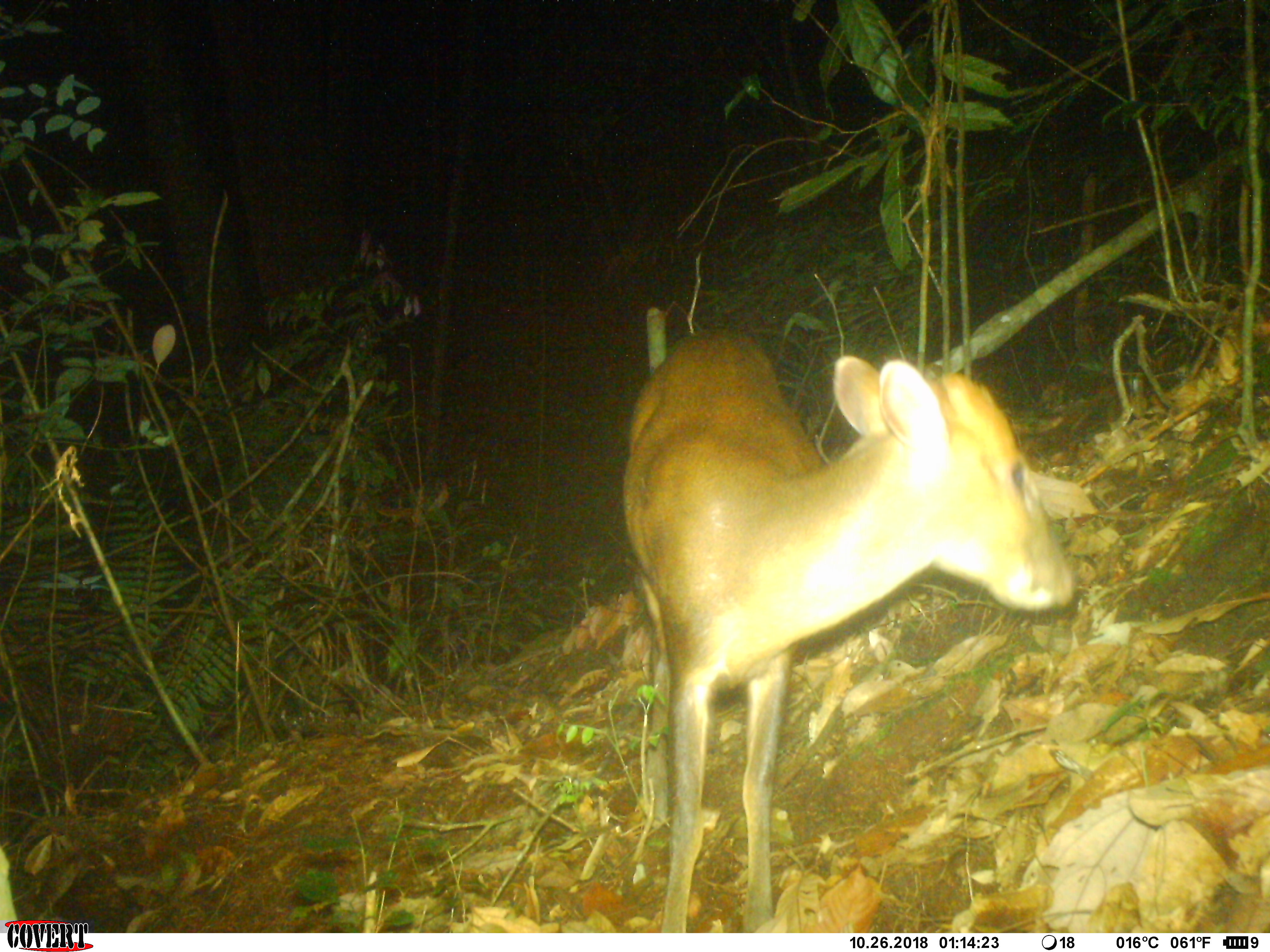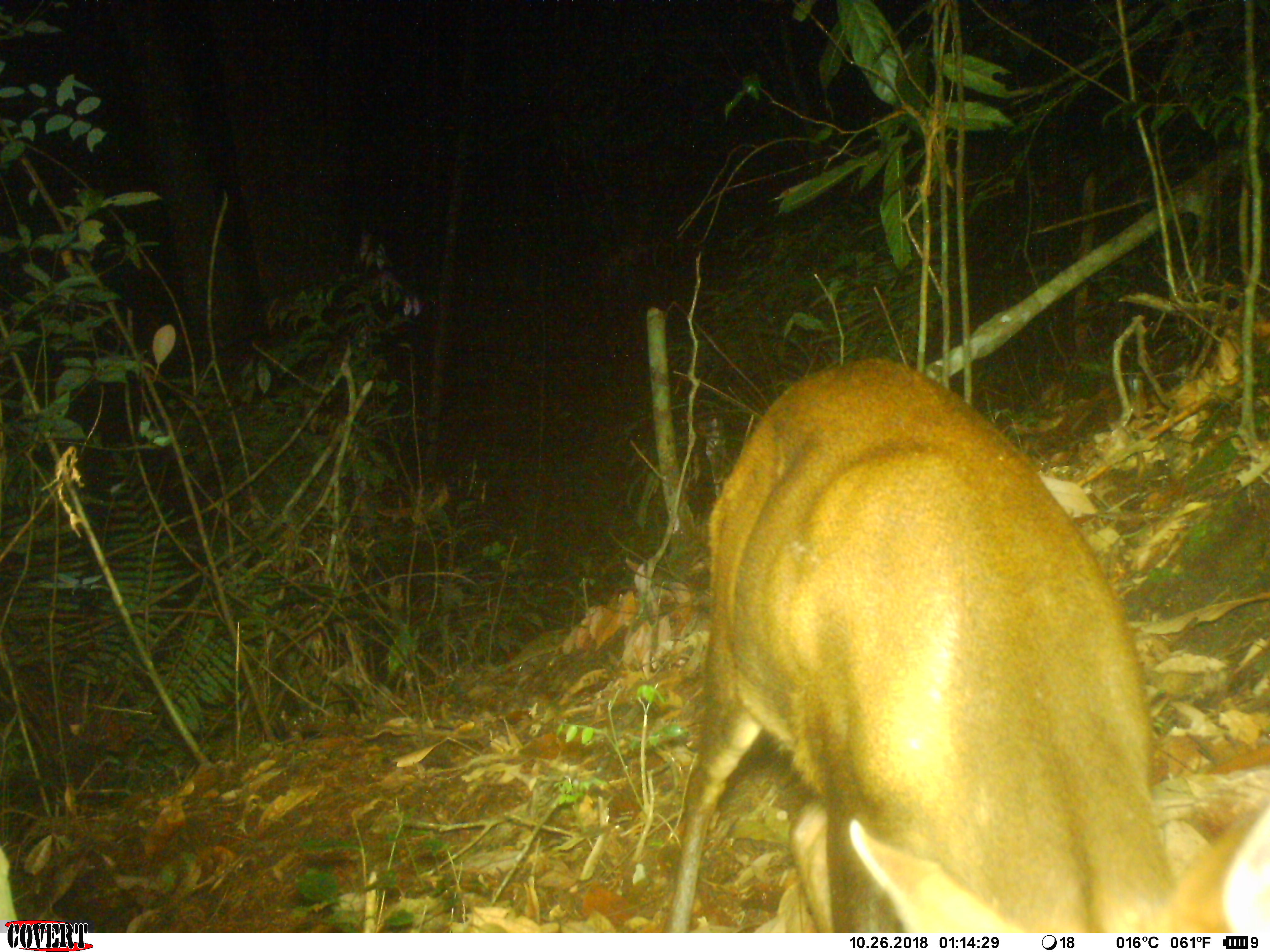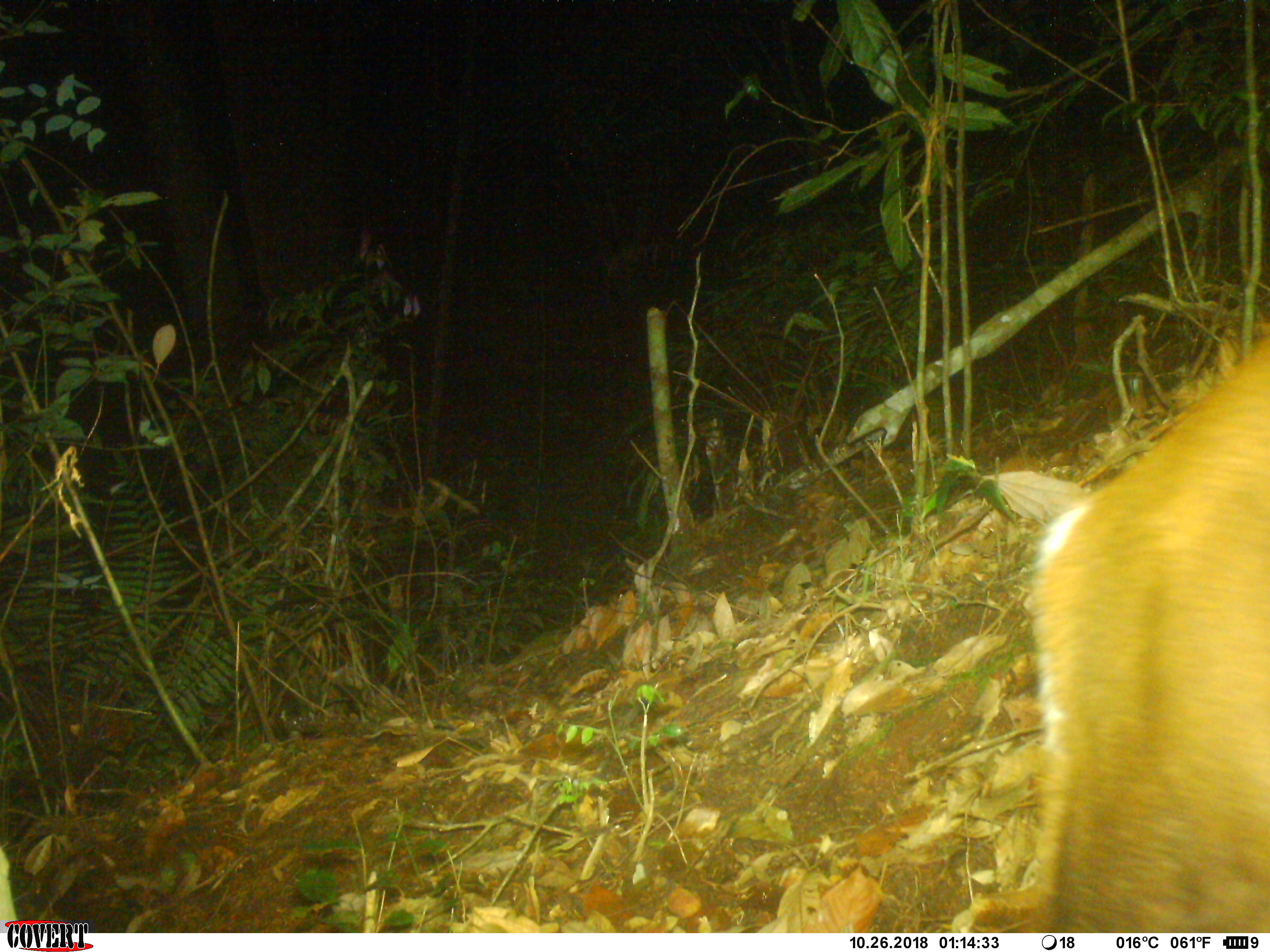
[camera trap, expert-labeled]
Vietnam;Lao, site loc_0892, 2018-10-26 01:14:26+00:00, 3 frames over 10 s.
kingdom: Animalia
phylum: Chordata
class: Mammalia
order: Artiodactyla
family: Cervidae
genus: Muntiacus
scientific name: Muntiacus rooseveltorum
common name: roosevelt's muntjac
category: roosevelts muntjac group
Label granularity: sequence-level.